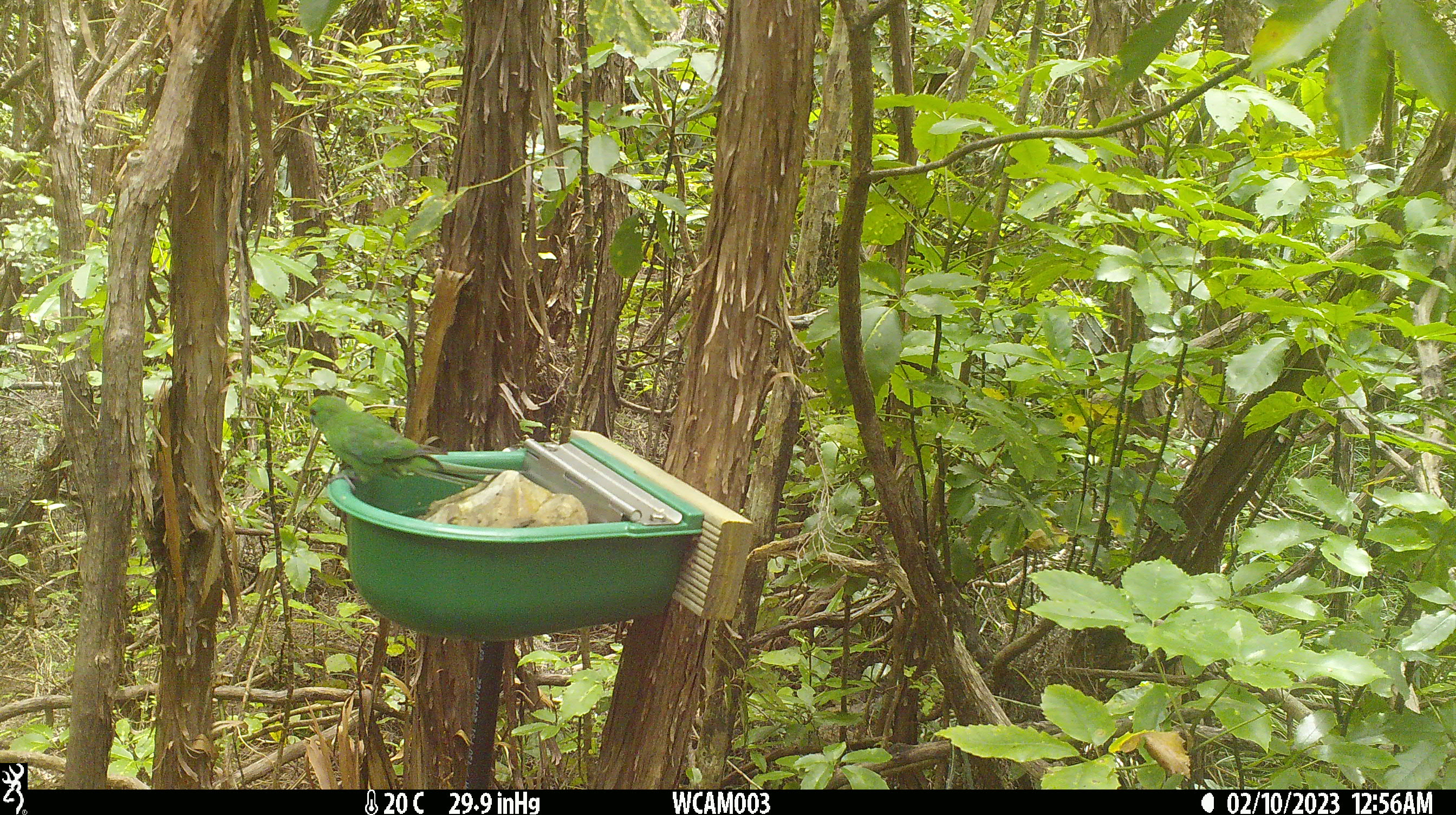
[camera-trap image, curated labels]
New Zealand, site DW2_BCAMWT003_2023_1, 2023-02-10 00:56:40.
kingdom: Animalia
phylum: Chordata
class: Aves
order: Psittaciformes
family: Psittaculidae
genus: Cyanoramphus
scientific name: Cyanoramphus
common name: parakeet